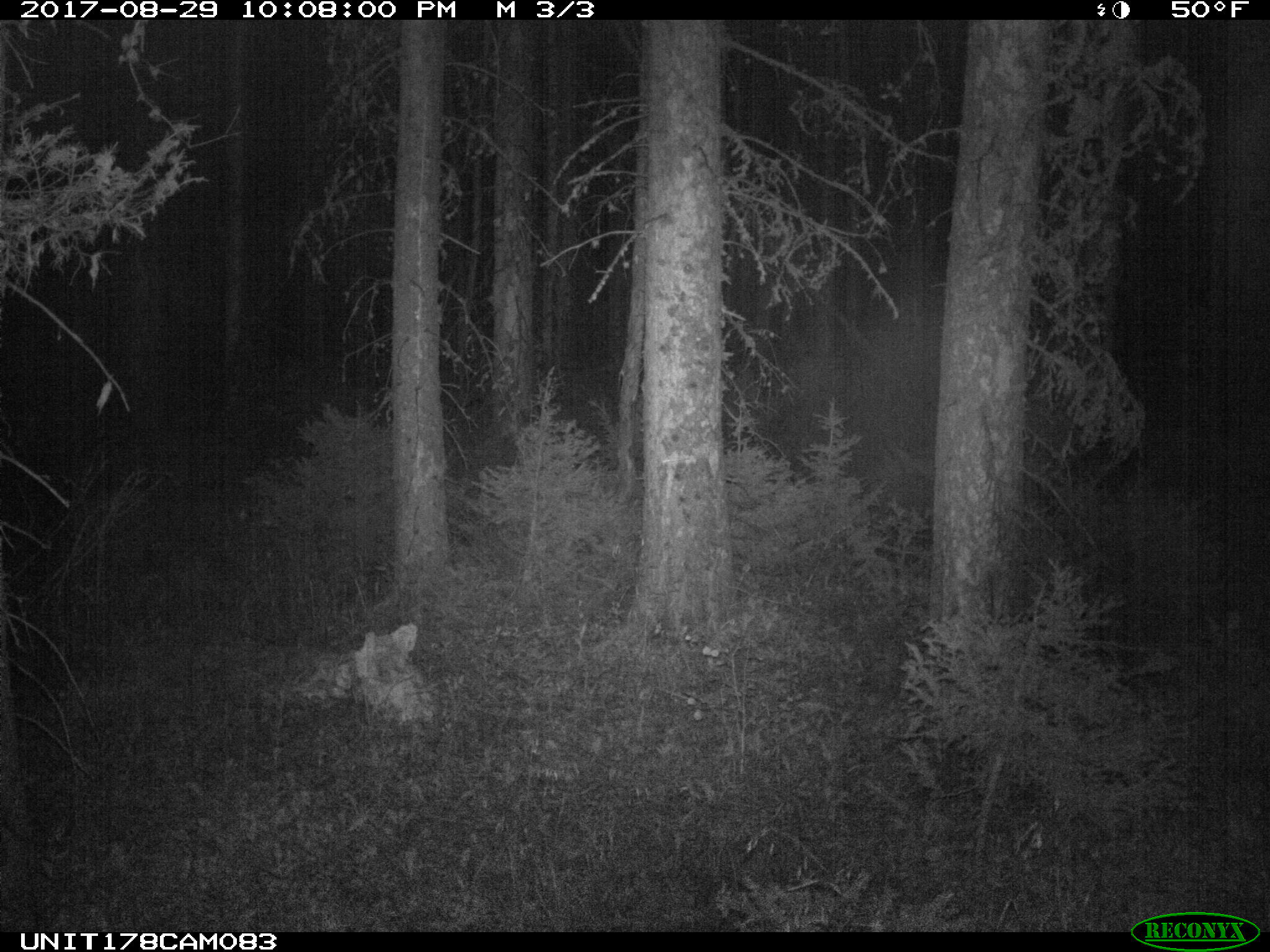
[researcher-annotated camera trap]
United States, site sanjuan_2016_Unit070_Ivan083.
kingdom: Animalia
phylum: Chordata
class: Mammalia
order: Artiodactyla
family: Cervidae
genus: Odocoileus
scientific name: Odocoileus hemionus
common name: mule deer